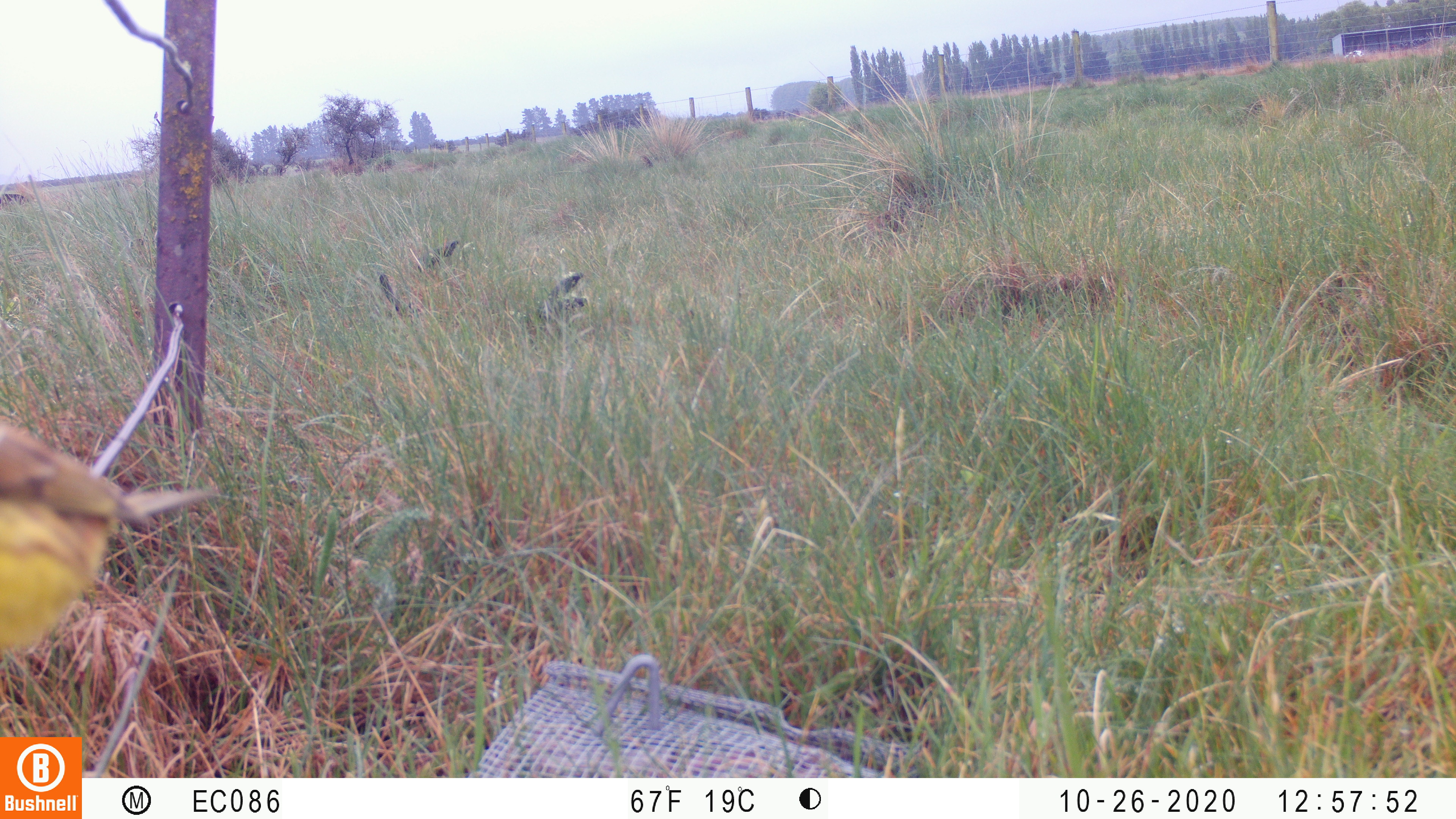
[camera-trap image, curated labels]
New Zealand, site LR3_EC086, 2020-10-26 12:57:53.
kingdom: Animalia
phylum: Chordata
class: Aves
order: Passeriformes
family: Emberizidae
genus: Emberiza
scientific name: Emberiza citrinella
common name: yellowhammer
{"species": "yellowhammer (Emberiza citrinella)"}